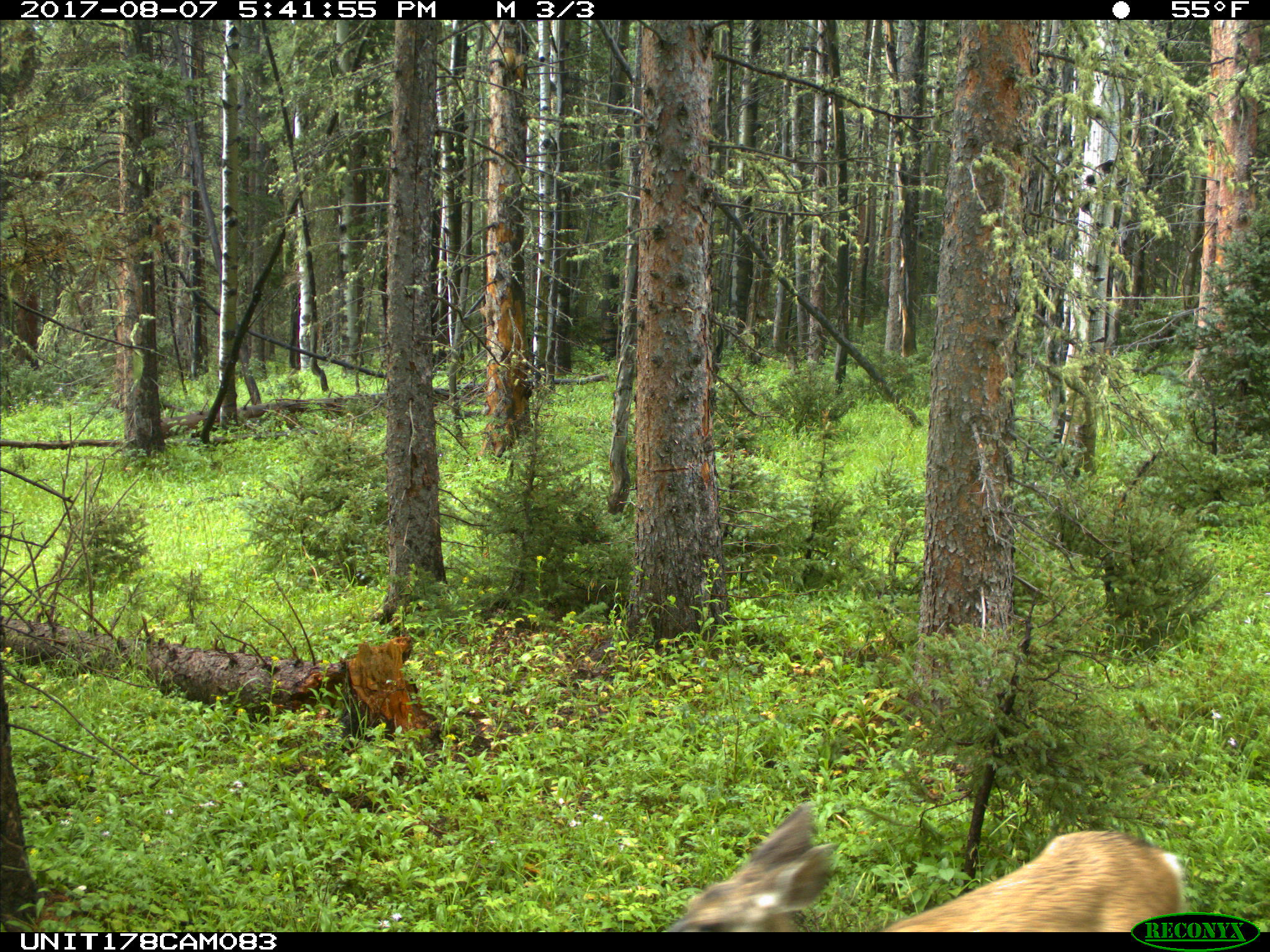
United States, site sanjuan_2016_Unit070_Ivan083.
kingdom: Animalia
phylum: Chordata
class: Mammalia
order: Artiodactyla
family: Cervidae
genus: Odocoileus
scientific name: Odocoileus hemionus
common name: mule deer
Odocoileus hemionus (mule deer).